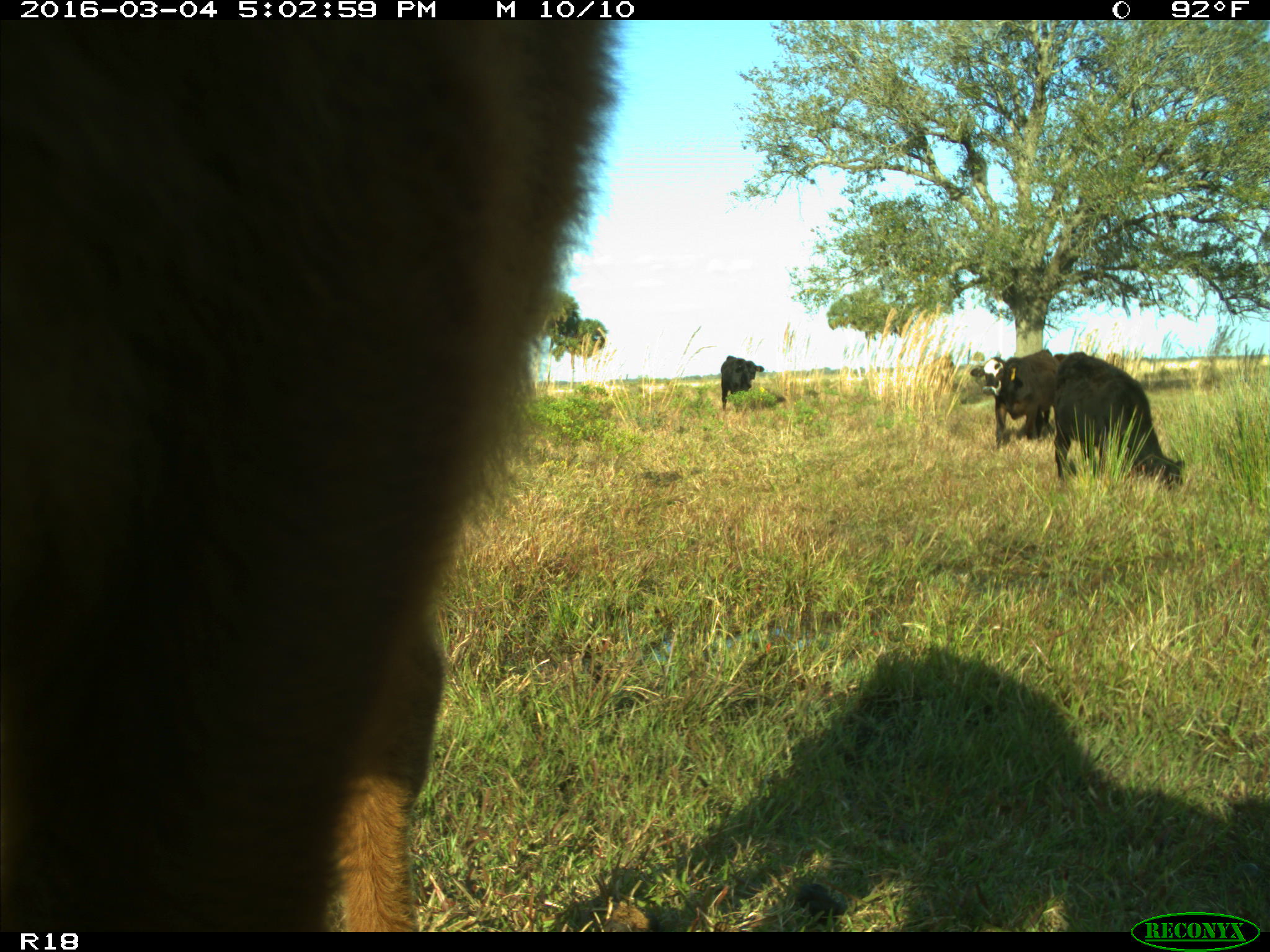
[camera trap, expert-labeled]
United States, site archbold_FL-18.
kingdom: Animalia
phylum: Chordata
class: Mammalia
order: Artiodactyla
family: Bovidae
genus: Bos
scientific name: Bos taurus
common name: domestic cow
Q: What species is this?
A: Bos taurus (domestic cow).